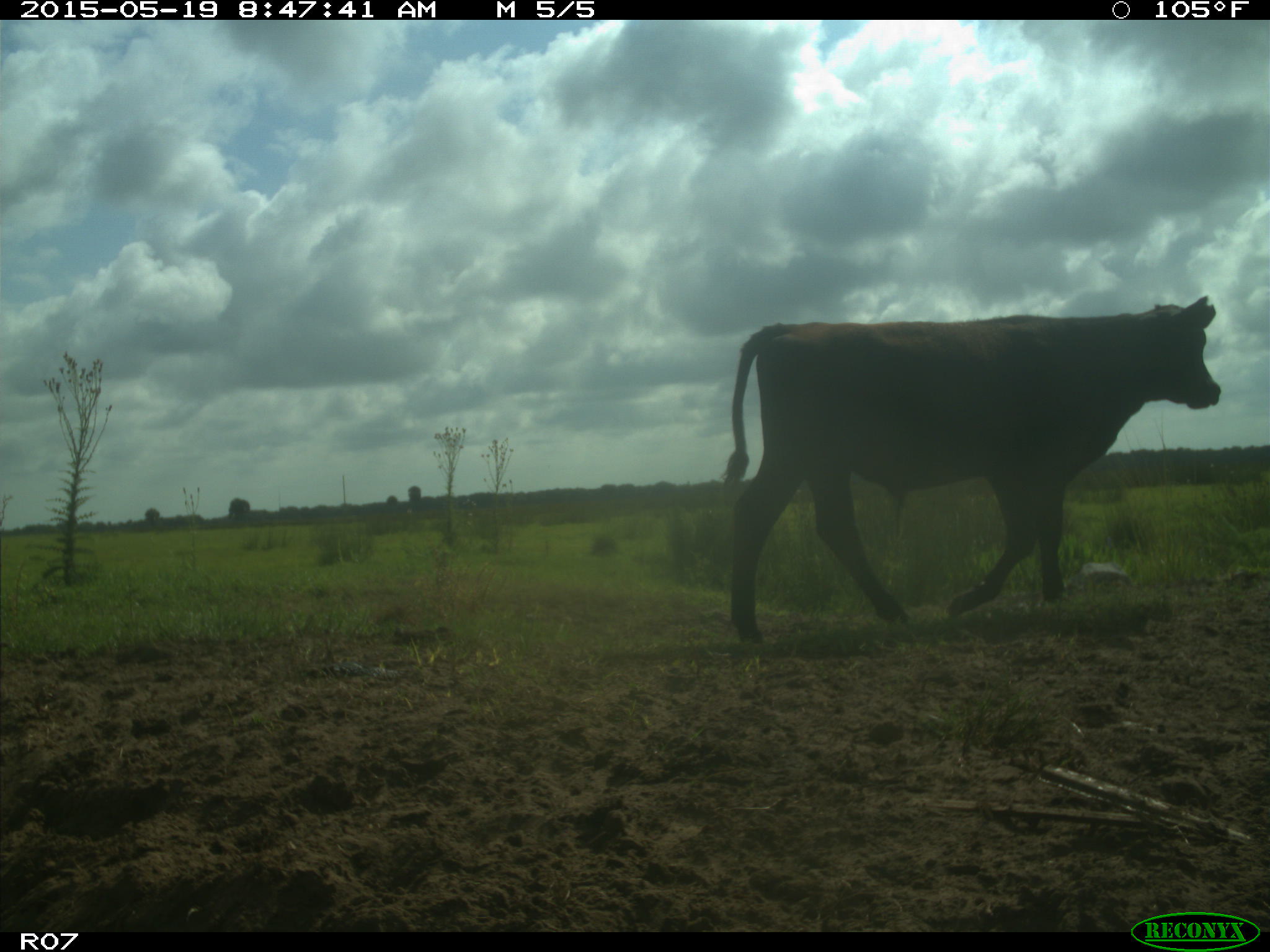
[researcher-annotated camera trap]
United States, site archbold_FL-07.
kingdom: Animalia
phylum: Chordata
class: Mammalia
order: Artiodactyla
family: Bovidae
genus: Bos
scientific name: Bos taurus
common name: domestic cow